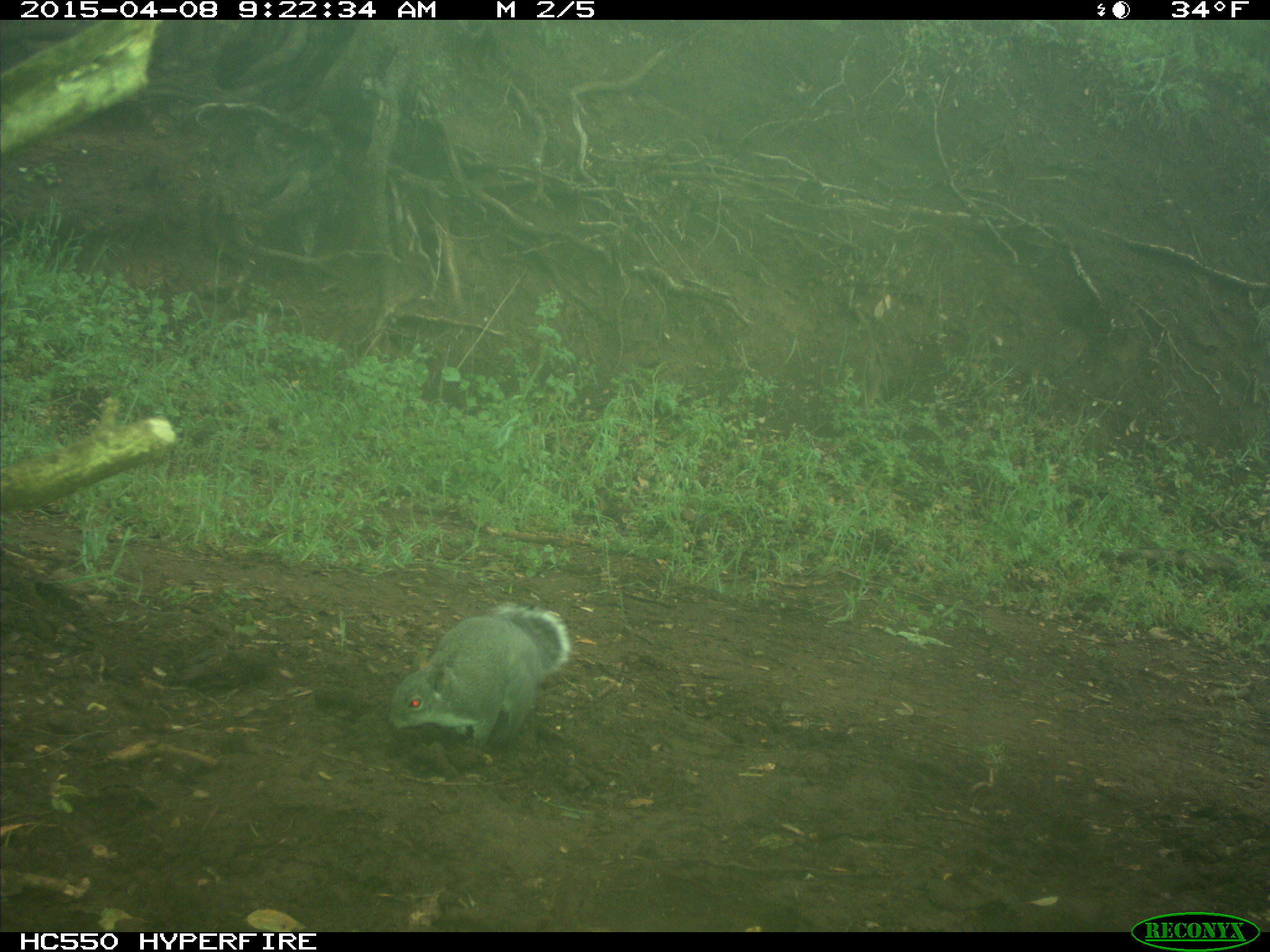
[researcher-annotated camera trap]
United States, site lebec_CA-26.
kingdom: Animalia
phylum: Chordata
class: Mammalia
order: Rodentia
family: Sciuridae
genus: Sciurus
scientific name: Sciurus carolinensis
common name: eastern gray squirrel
Sciurus carolinensis (eastern gray squirrel).